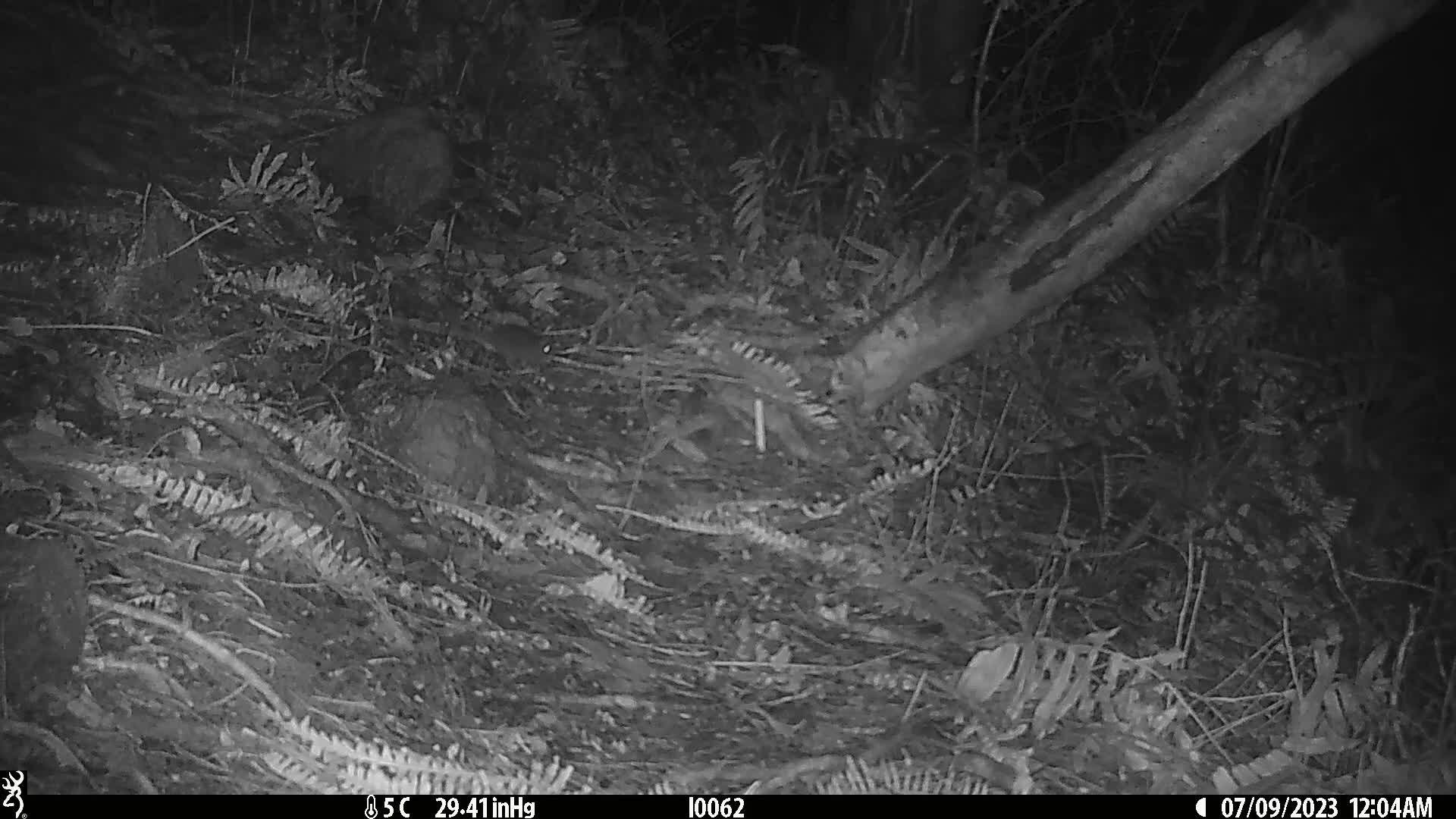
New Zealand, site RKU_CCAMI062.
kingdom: Animalia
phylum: Chordata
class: Mammalia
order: Rodentia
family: Muridae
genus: Rattus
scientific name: Rattus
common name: rat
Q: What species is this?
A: Rat (Rattus).